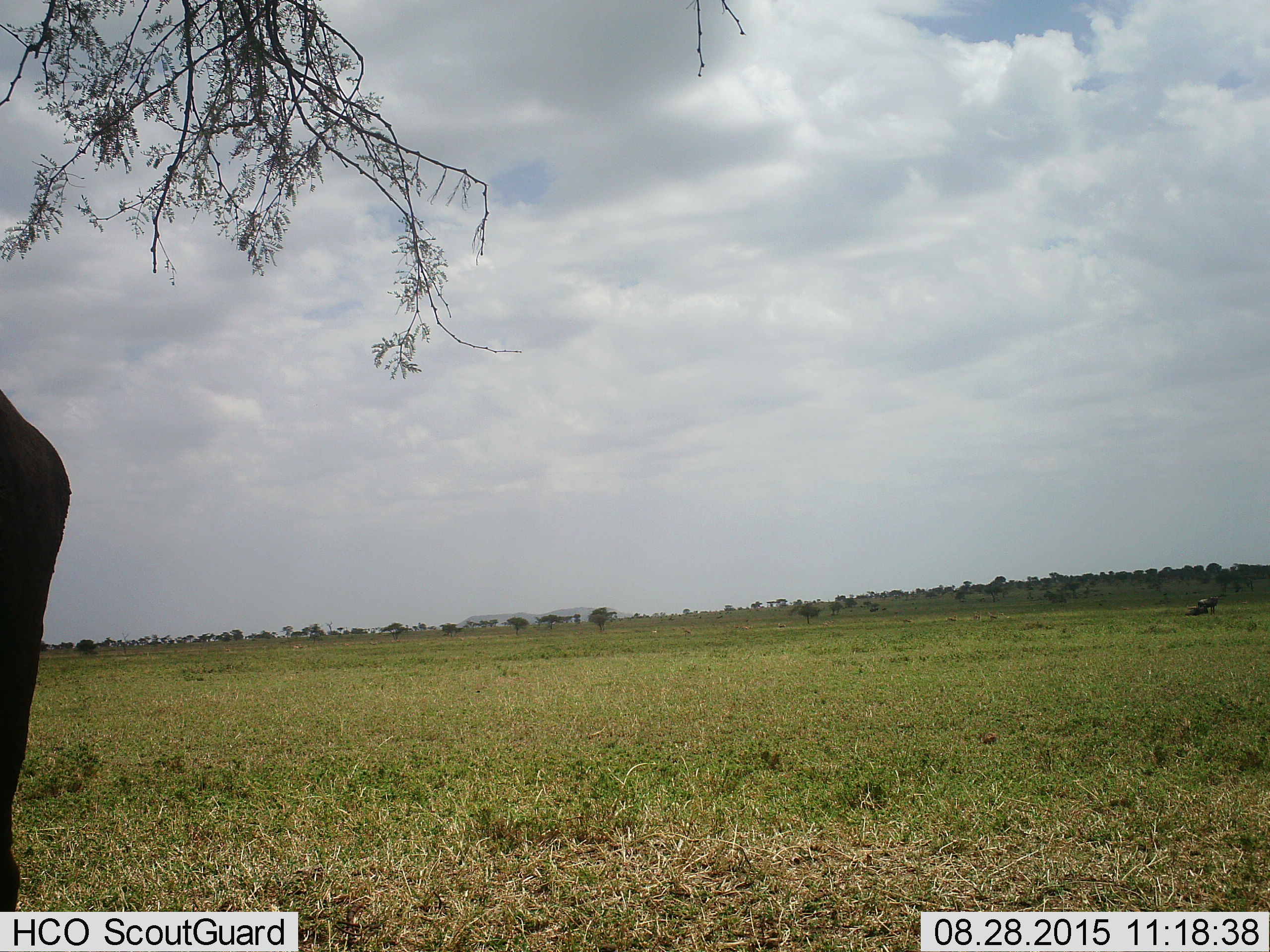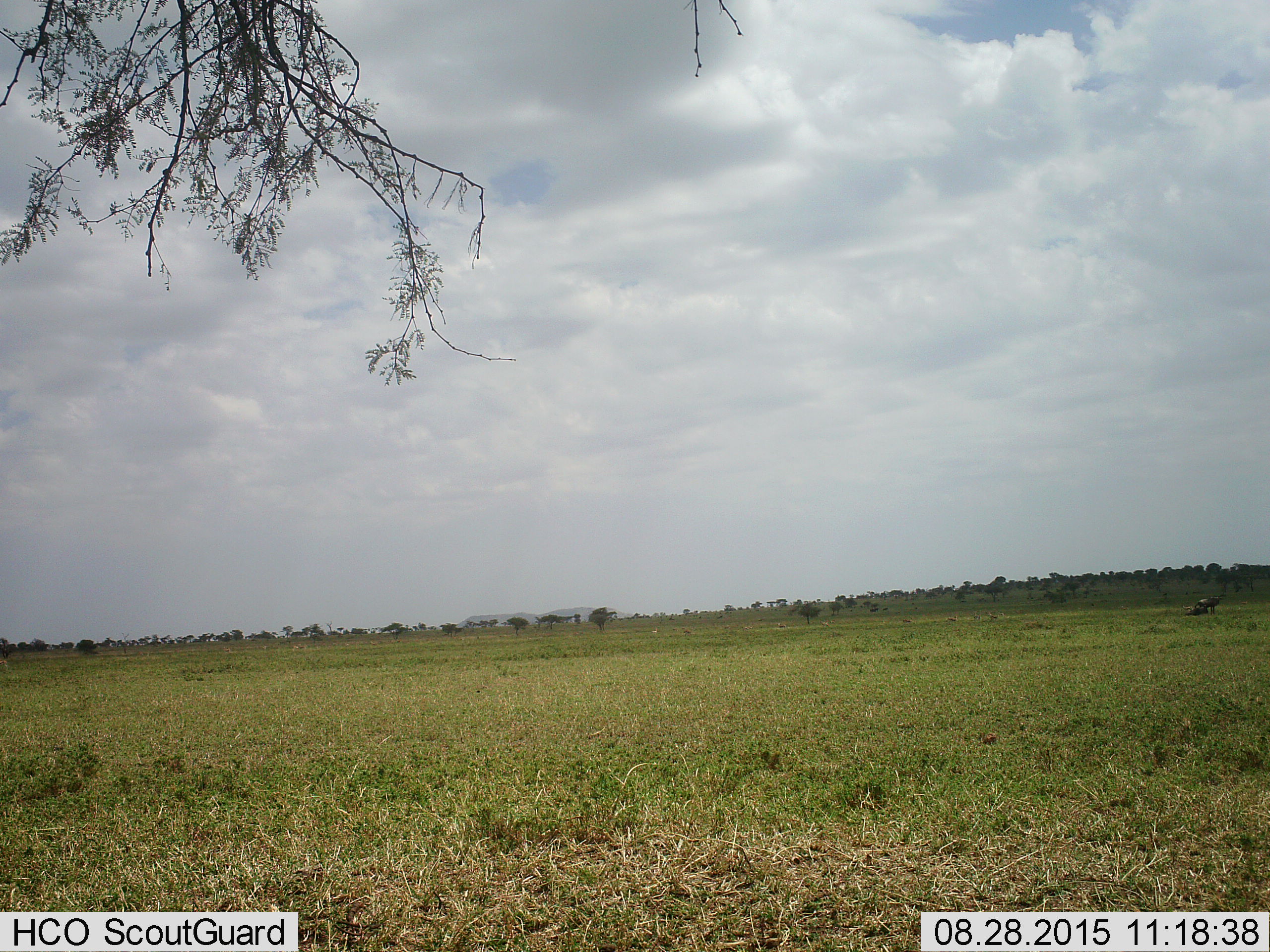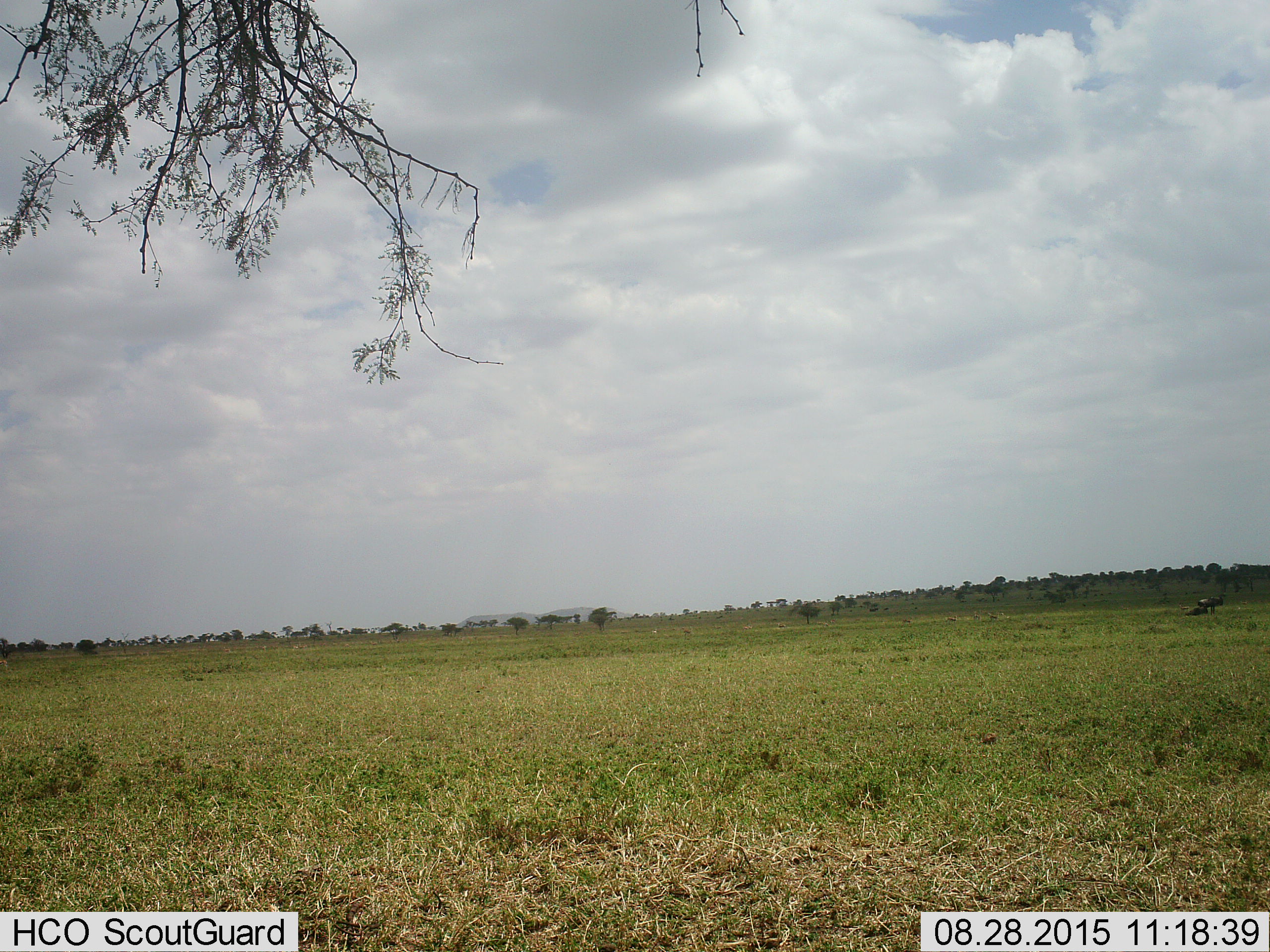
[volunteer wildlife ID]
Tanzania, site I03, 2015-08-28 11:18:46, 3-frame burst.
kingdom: Animalia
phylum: Chordata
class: Mammalia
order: Artiodactyla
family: Bovidae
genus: Eudorcas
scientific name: Eudorcas thomsonii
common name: thomson's gazelle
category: gazellethomsons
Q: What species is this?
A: Gazellethomsons (thomson's gazelle) (Eudorcas thomsonii).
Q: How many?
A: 8.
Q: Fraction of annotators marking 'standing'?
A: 75%.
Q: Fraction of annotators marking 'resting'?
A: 0%.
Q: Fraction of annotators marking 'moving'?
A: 0%.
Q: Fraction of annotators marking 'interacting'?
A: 0%.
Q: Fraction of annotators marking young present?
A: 0%.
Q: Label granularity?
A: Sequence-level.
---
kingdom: Animalia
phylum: Chordata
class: Mammalia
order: Artiodactyla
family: Bovidae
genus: Connochaetes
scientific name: Connochaetes taurinus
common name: blue wildebeest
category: wildebeest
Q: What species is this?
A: Wildebeest (blue wildebeest) (Connochaetes taurinus).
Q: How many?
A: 2.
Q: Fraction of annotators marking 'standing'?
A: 80%.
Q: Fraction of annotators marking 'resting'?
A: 40%.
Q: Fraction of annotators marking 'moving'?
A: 20%.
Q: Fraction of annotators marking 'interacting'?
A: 0%.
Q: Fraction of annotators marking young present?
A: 0%.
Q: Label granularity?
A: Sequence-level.